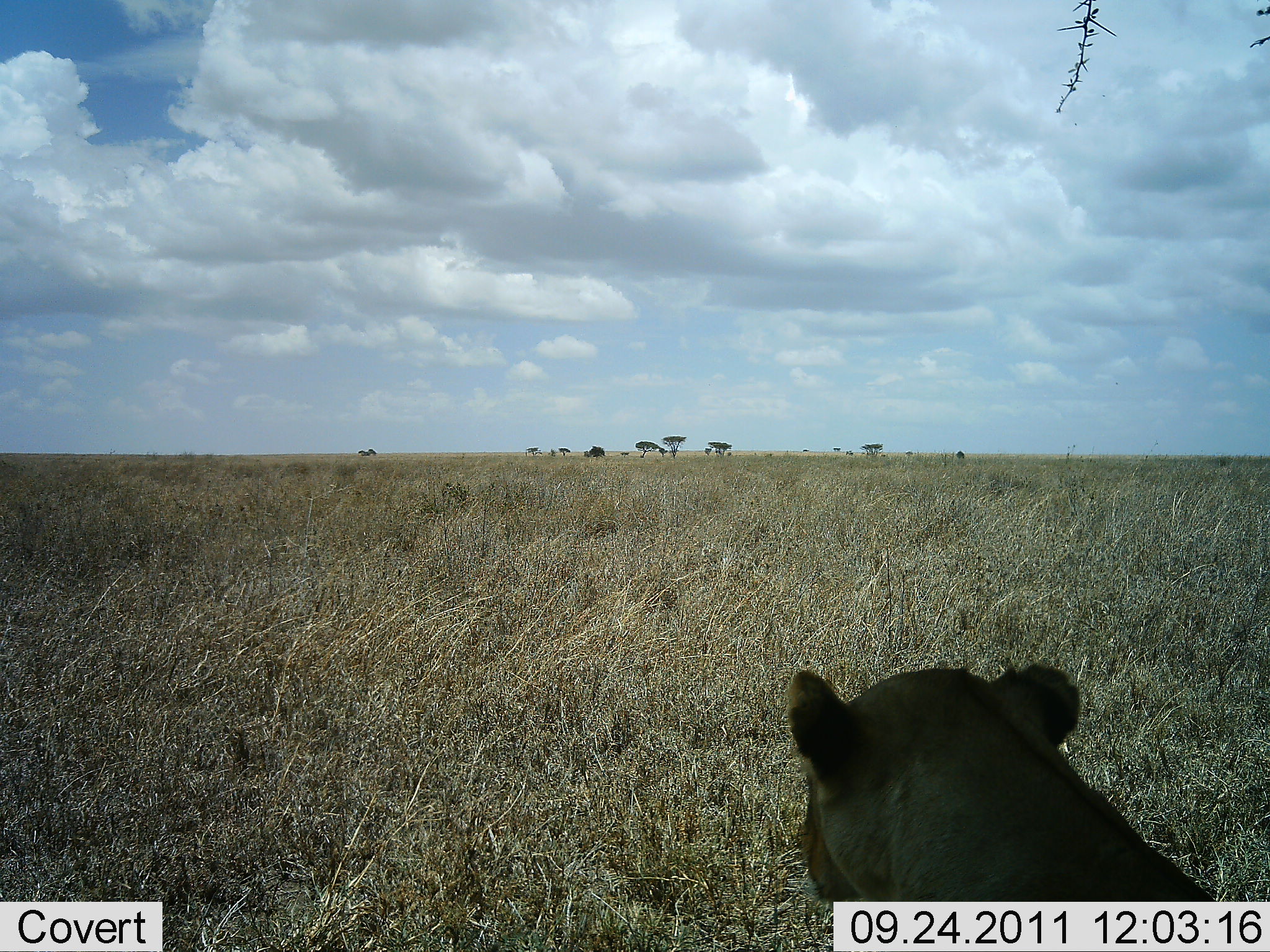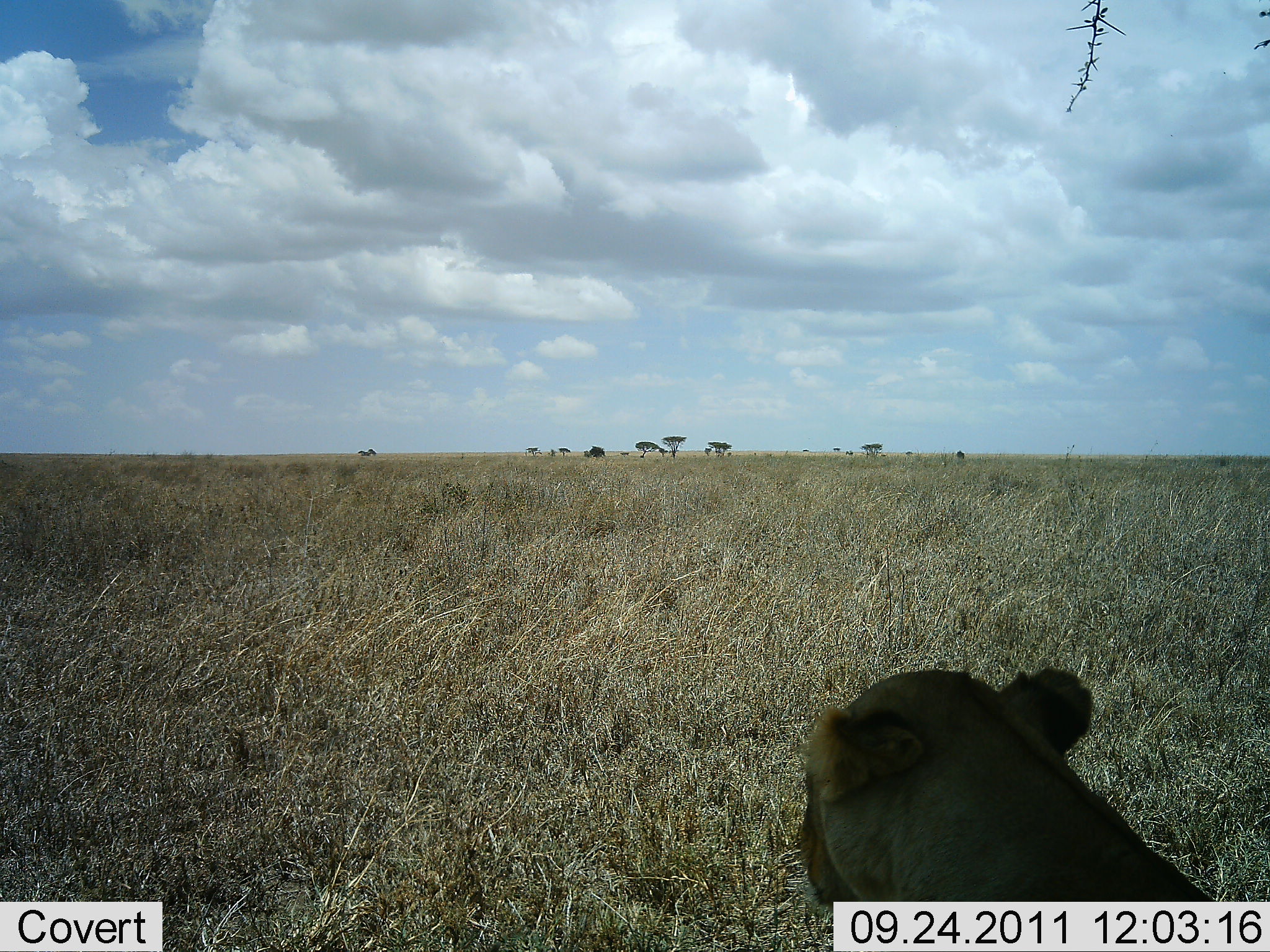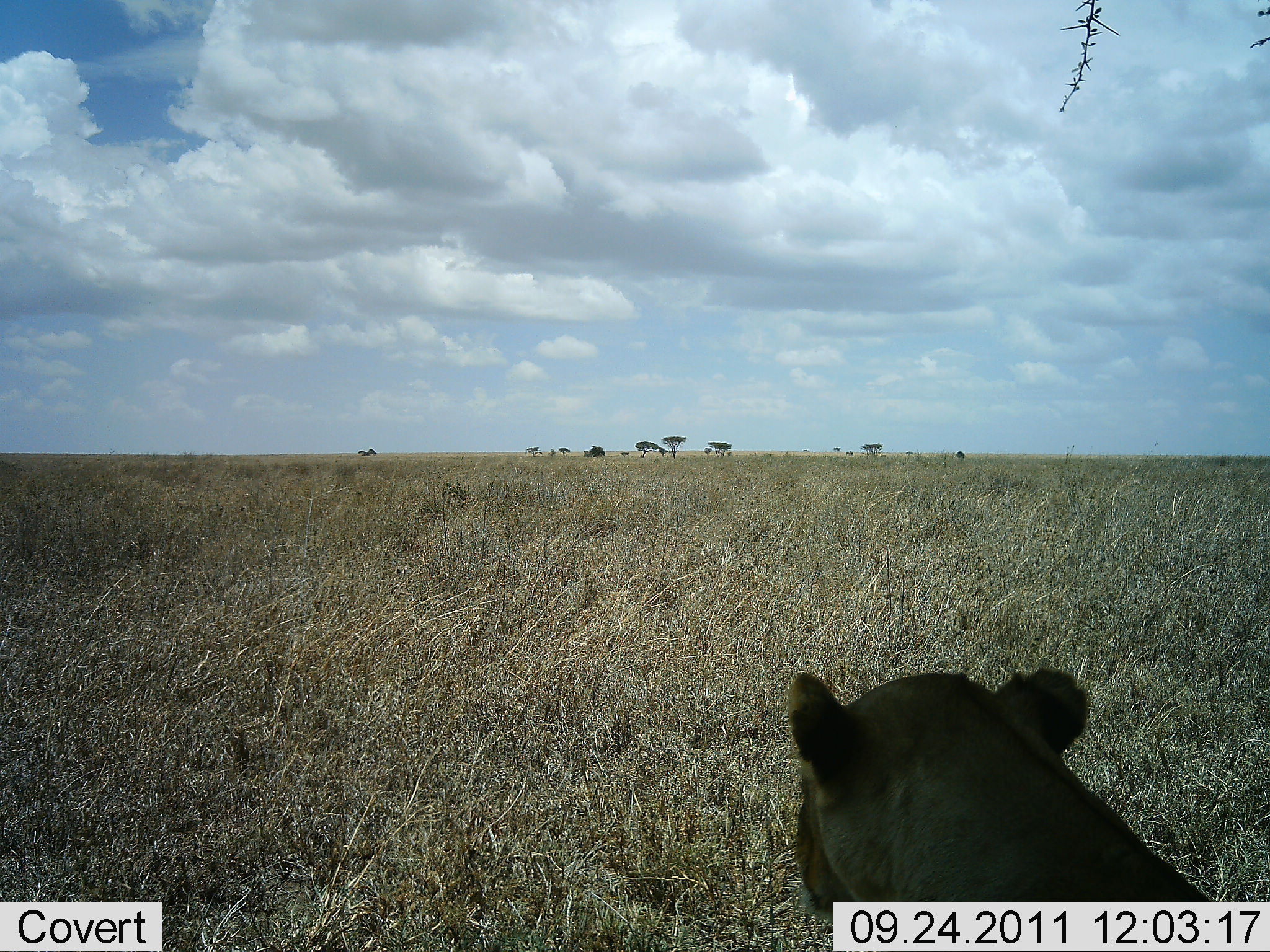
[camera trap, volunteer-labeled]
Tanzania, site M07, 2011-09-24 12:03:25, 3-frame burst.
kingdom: Animalia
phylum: Chordata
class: Mammalia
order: Carnivora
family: Felidae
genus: Panthera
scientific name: Panthera leo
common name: lion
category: lionfemale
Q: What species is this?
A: Lionfemale (lion) (Panthera leo).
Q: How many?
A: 1.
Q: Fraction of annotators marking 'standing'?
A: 24%.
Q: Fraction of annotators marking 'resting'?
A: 76%.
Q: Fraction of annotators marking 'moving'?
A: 0%.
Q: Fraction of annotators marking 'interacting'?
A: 0%.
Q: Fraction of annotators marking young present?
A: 0%.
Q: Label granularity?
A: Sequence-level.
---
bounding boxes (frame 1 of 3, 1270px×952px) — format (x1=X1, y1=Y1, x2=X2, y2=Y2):
animal: (x1=784, y1=661, x2=1217, y2=952)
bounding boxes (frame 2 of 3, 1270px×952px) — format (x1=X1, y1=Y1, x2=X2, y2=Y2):
animal: (x1=791, y1=665, x2=1217, y2=952)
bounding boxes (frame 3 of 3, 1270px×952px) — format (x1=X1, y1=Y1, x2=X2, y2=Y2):
animal: (x1=783, y1=665, x2=1215, y2=952)